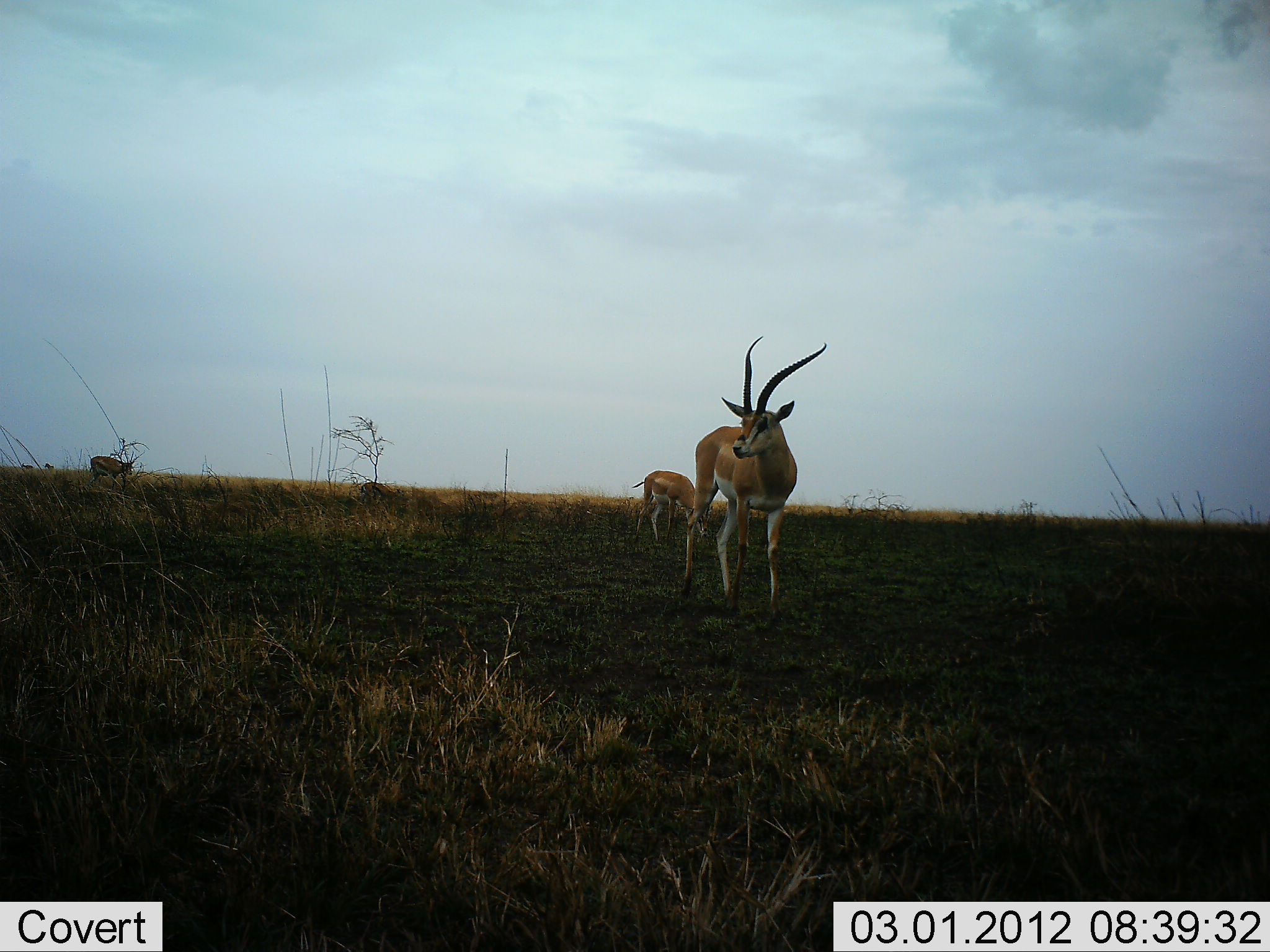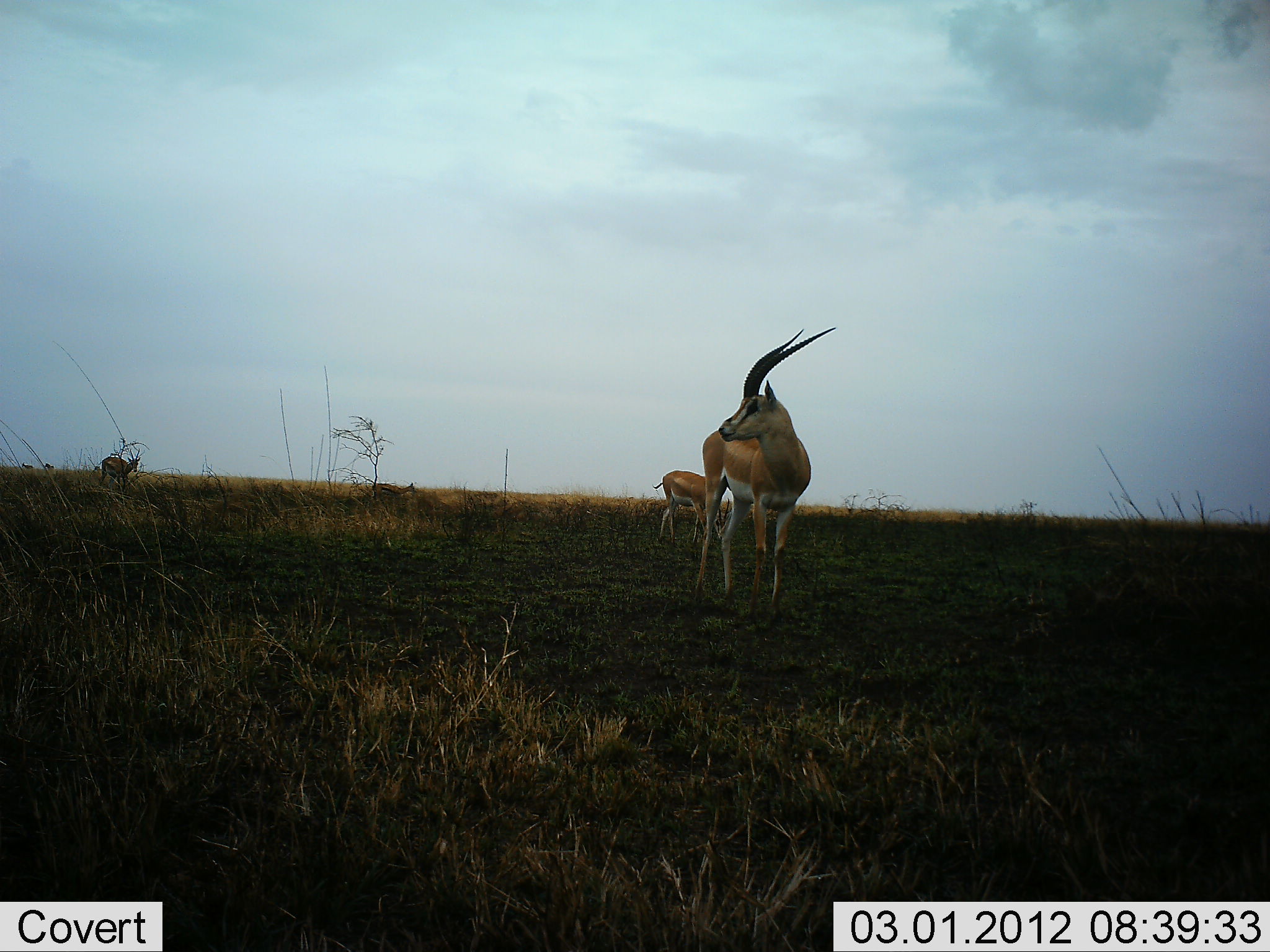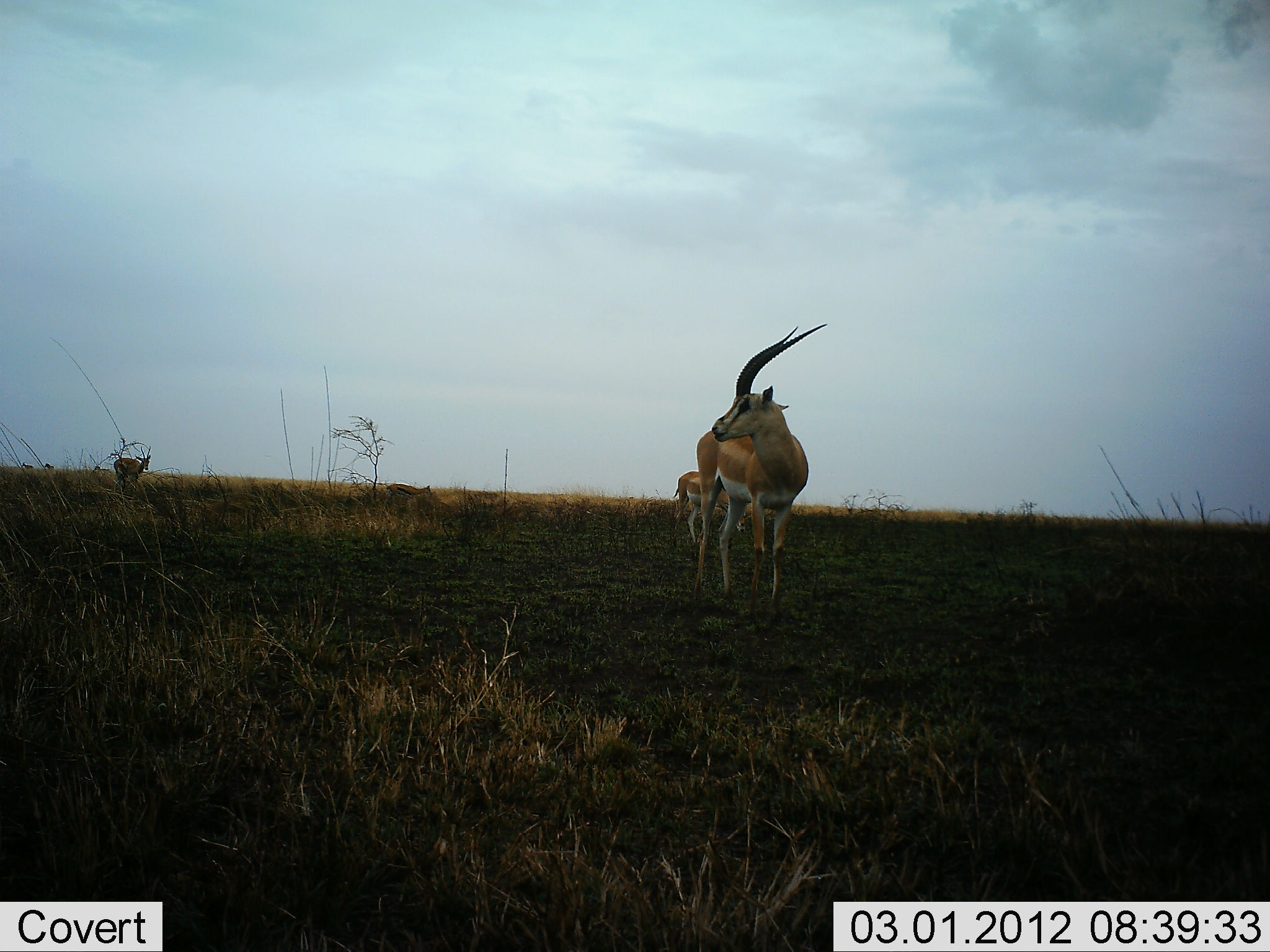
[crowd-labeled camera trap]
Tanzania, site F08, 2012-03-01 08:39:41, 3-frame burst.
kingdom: Animalia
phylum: Chordata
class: Mammalia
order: Artiodactyla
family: Bovidae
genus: Nanger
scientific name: Nanger granti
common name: grant's gazelle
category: gazellegrants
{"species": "gazellegrants (grant's gazelle) (Nanger granti)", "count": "3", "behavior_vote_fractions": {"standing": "86%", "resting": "0%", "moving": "43%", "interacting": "0%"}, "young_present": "10%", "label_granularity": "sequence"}